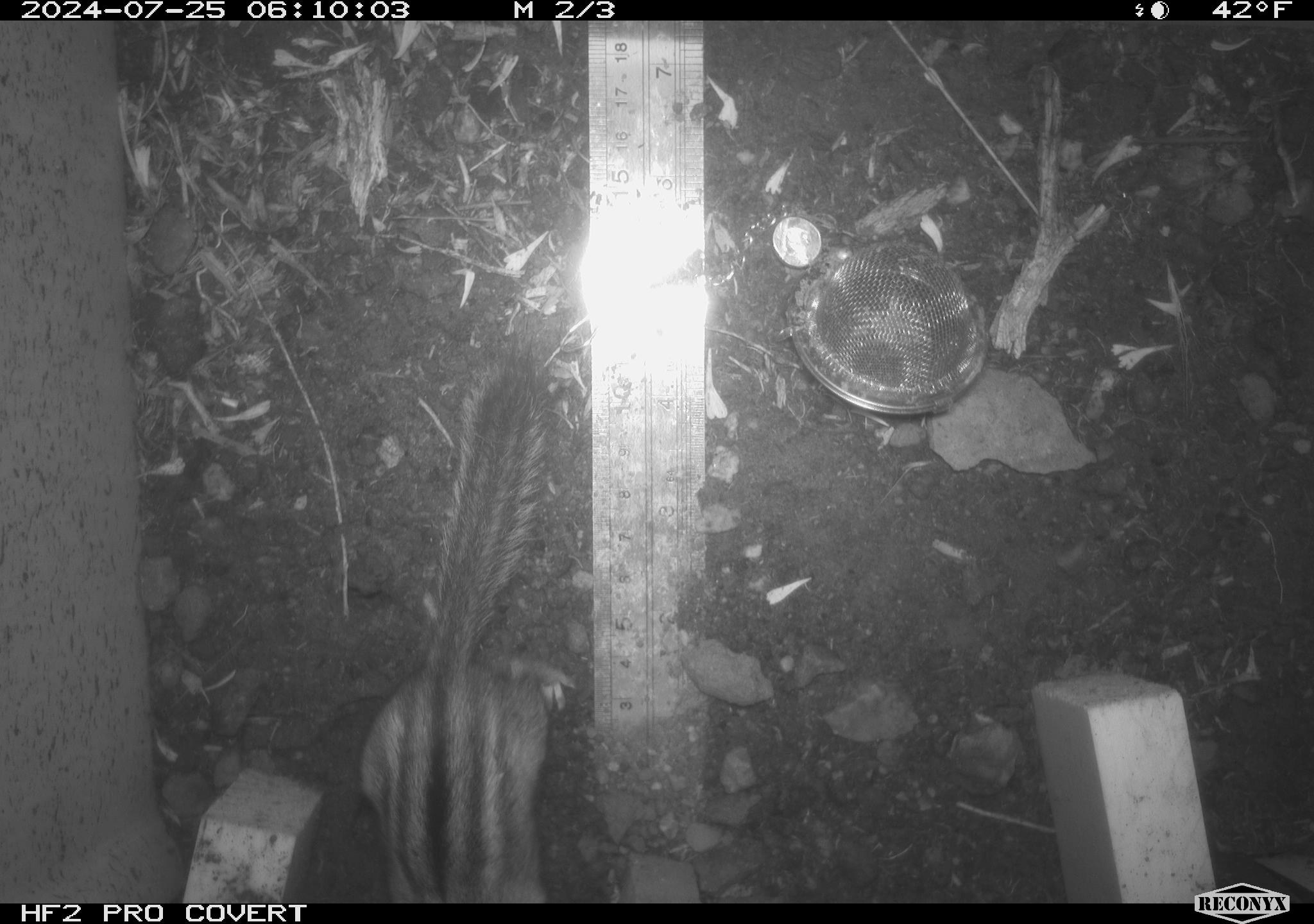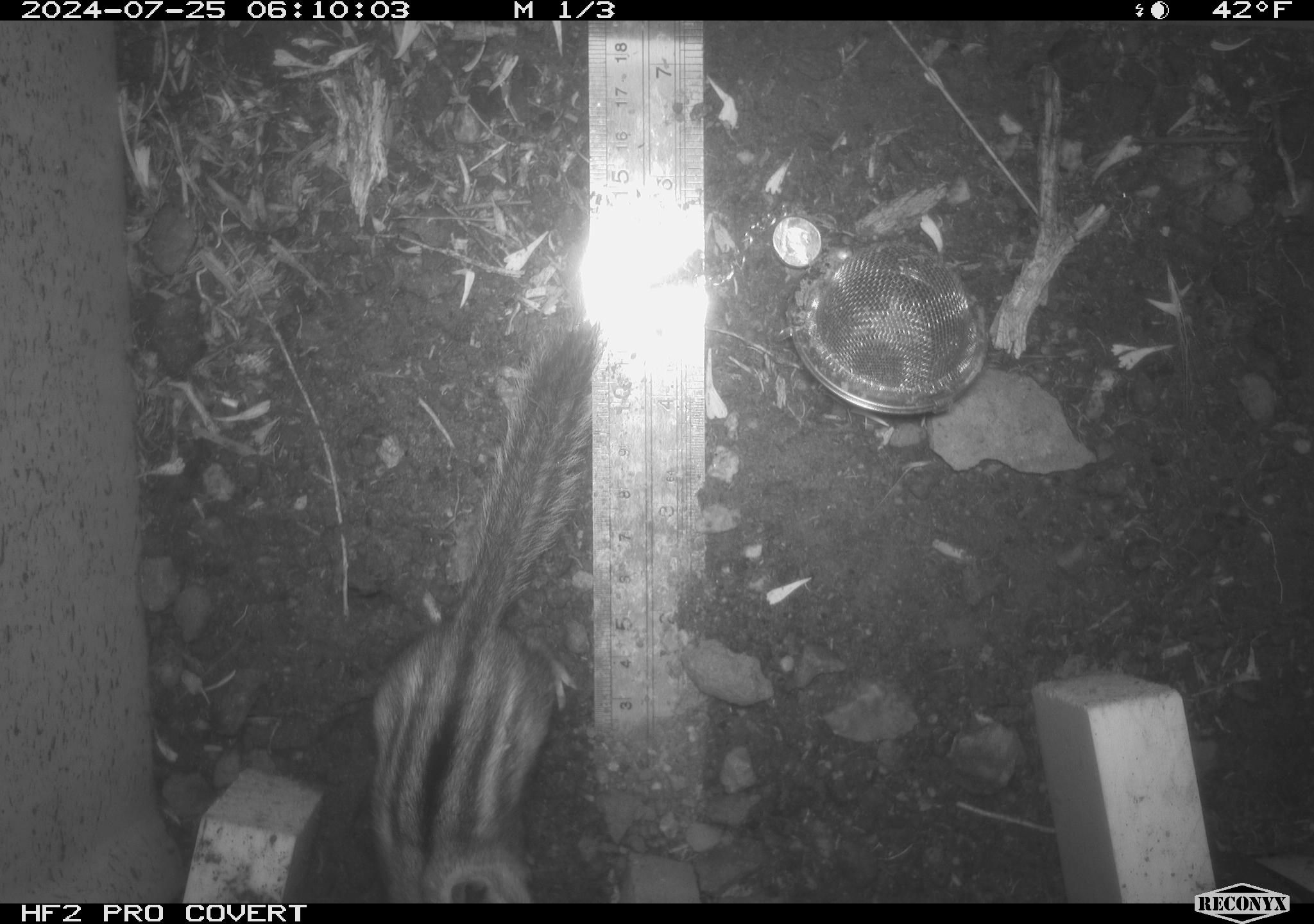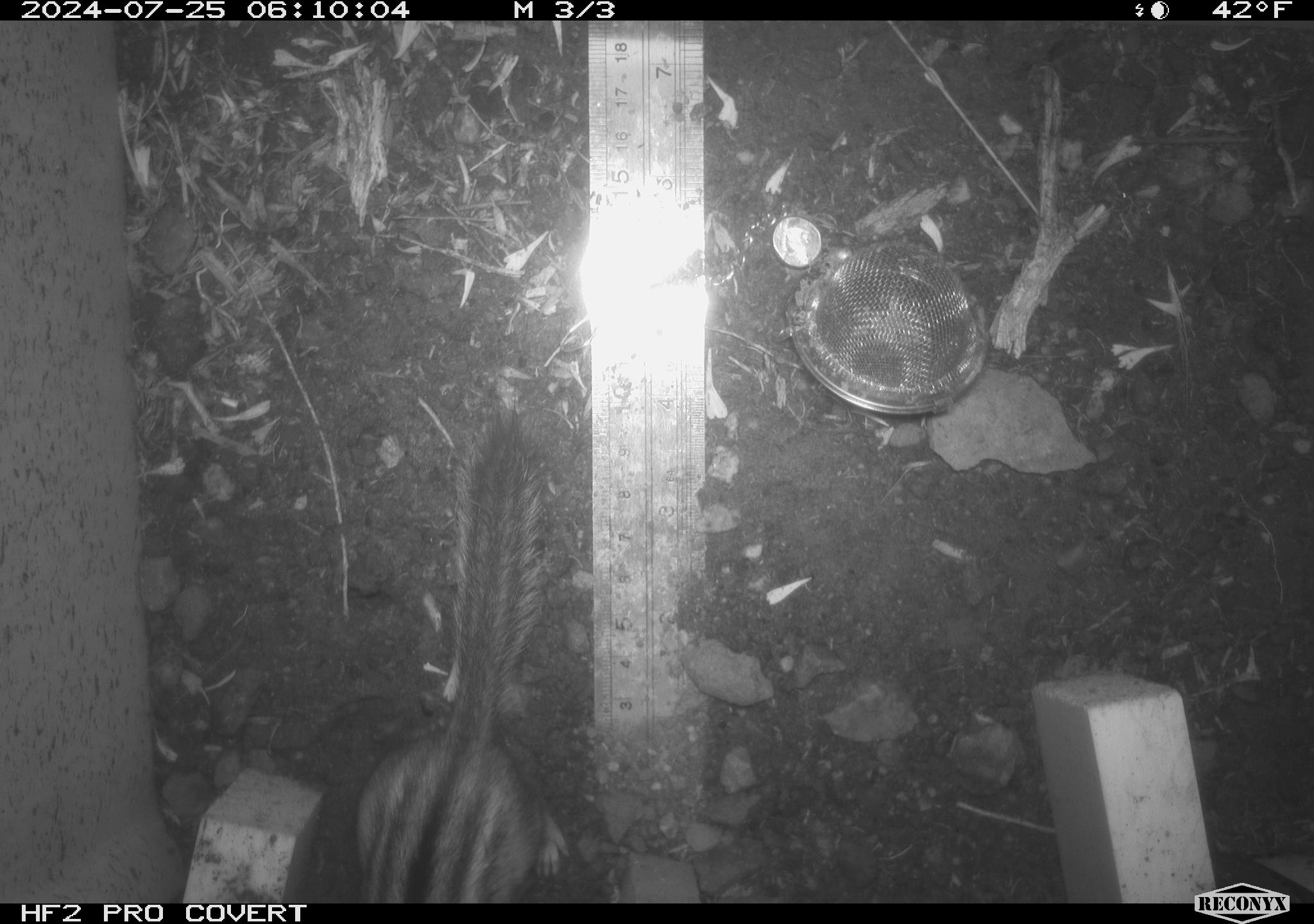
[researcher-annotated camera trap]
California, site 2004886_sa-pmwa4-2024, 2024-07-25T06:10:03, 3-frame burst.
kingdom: Animalia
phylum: Chordata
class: Mammalia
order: Rodentia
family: Sciuridae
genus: Neotamias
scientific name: Neotamias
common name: western chipmunks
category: neotamias species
Neotamias species (western chipmunks) (Neotamias).